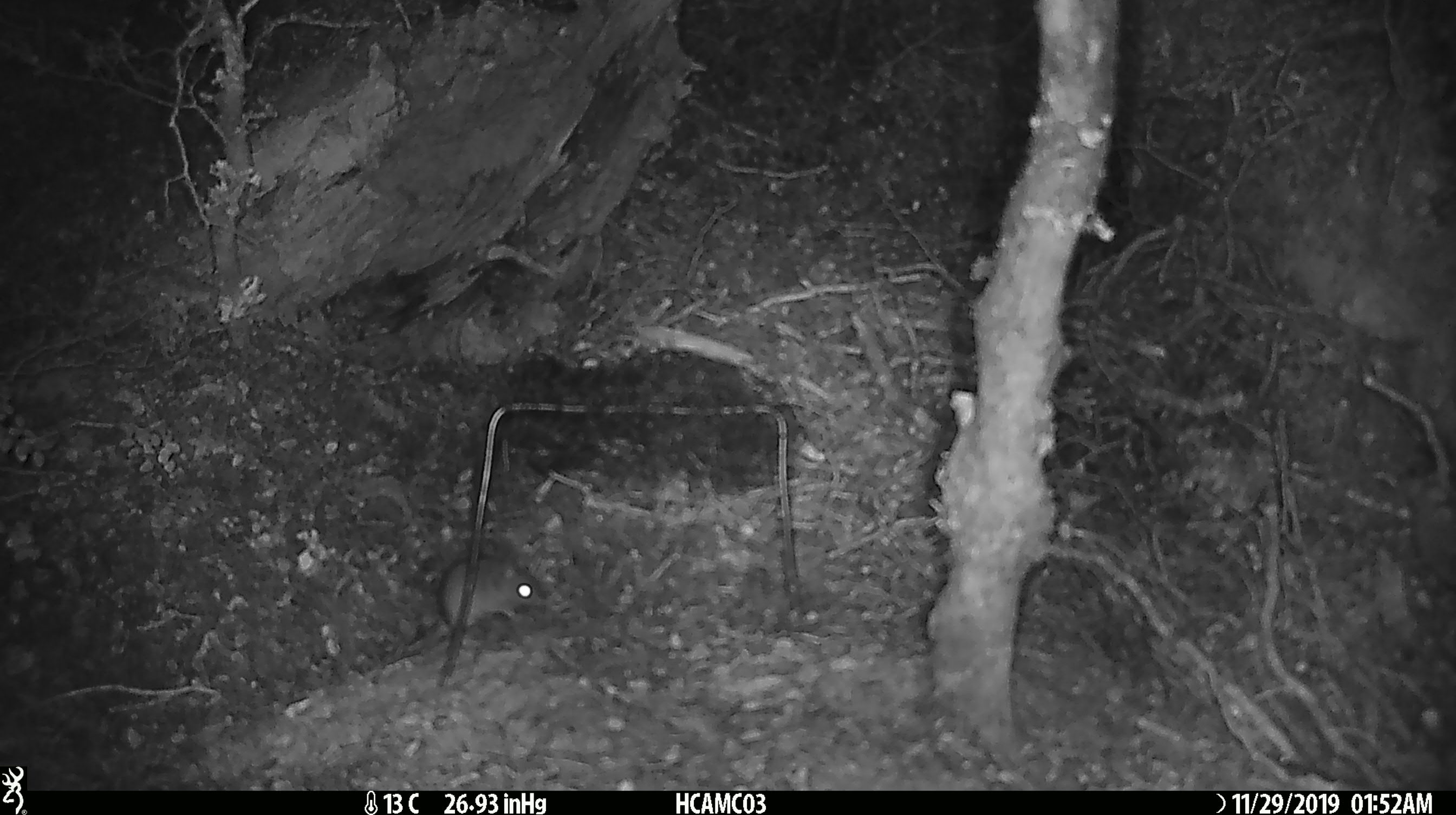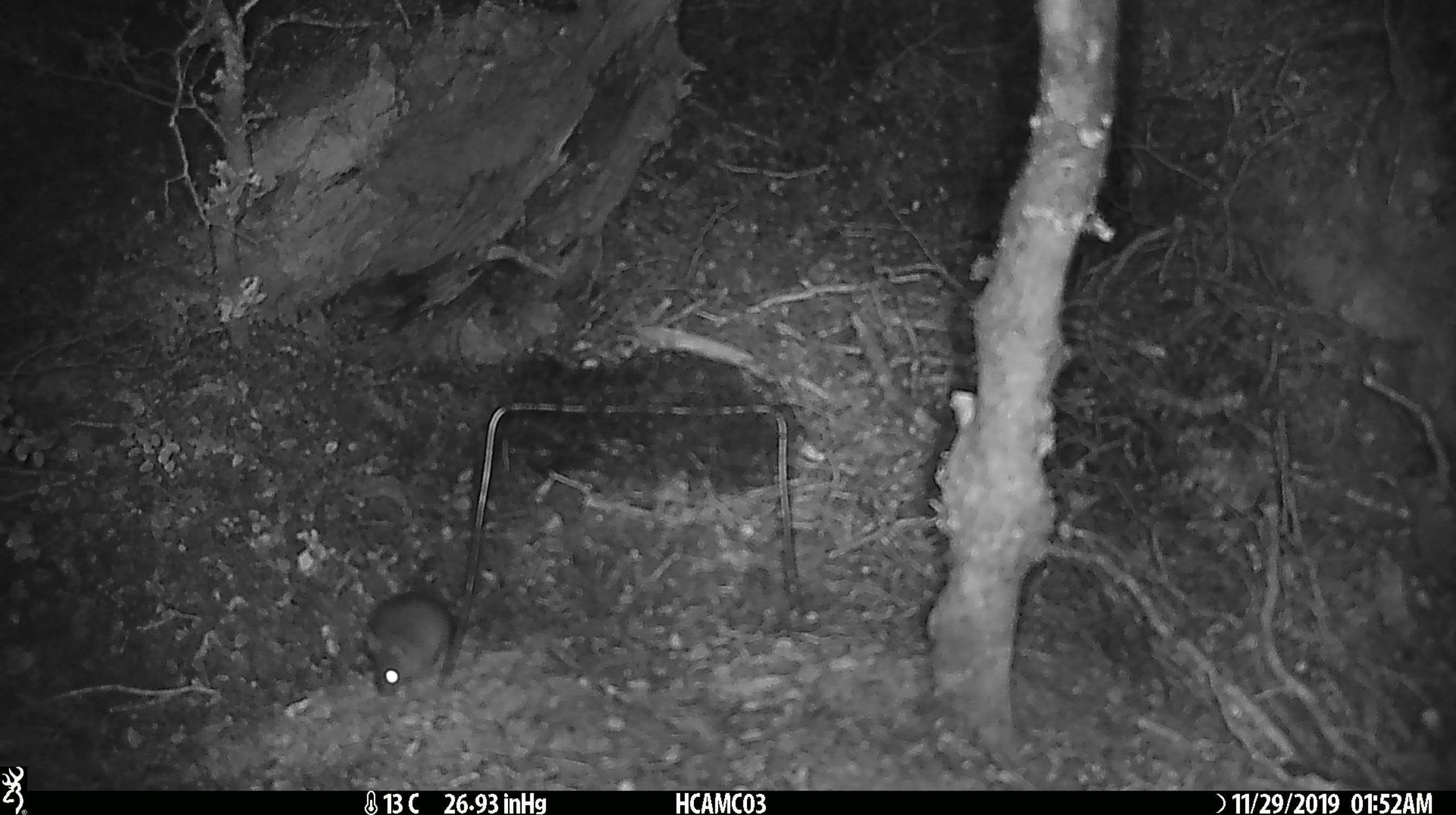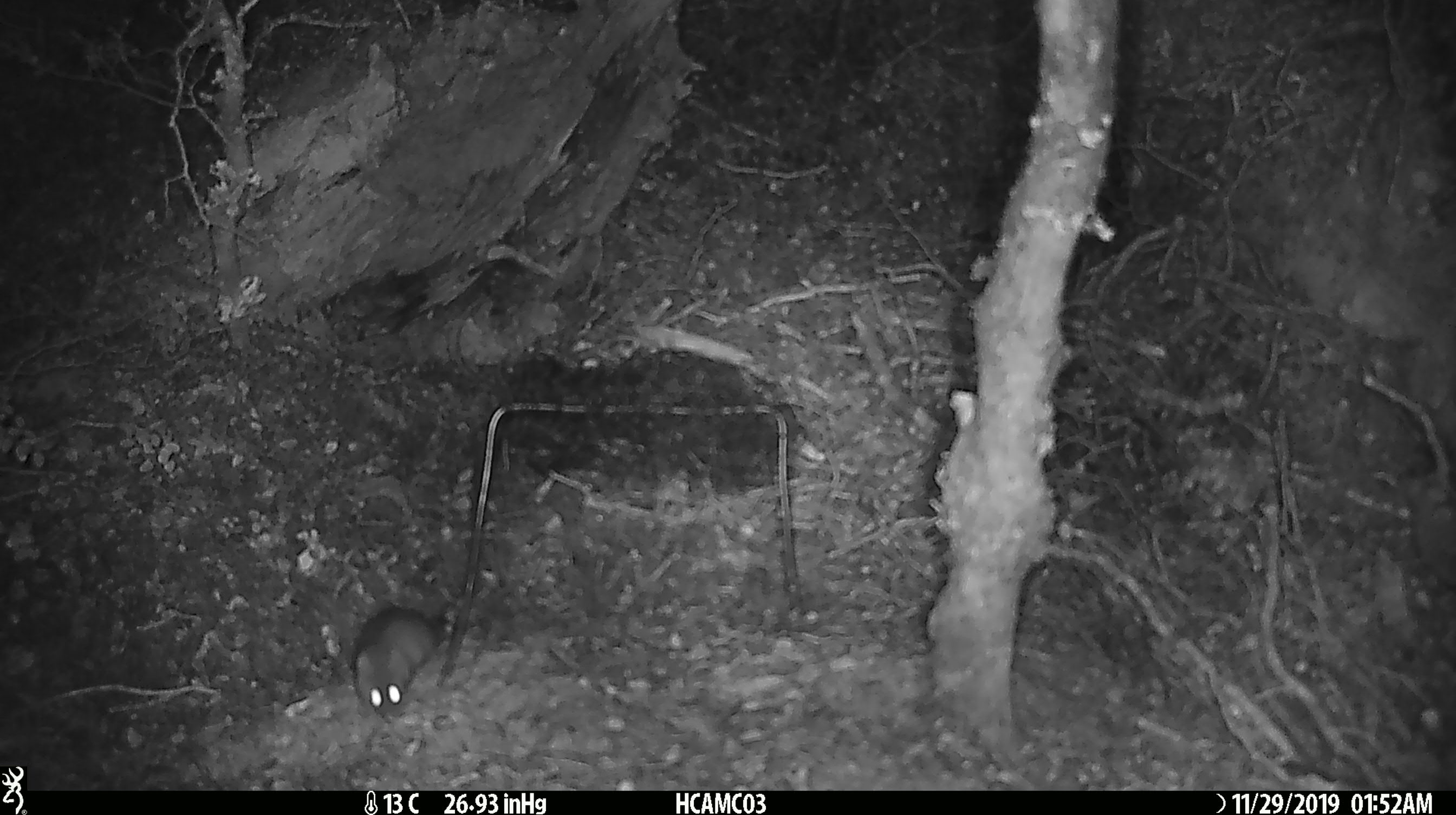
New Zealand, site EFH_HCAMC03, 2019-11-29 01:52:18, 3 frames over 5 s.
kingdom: Animalia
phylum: Chordata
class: Mammalia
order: Rodentia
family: Muridae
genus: Mus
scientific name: Mus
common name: mouse